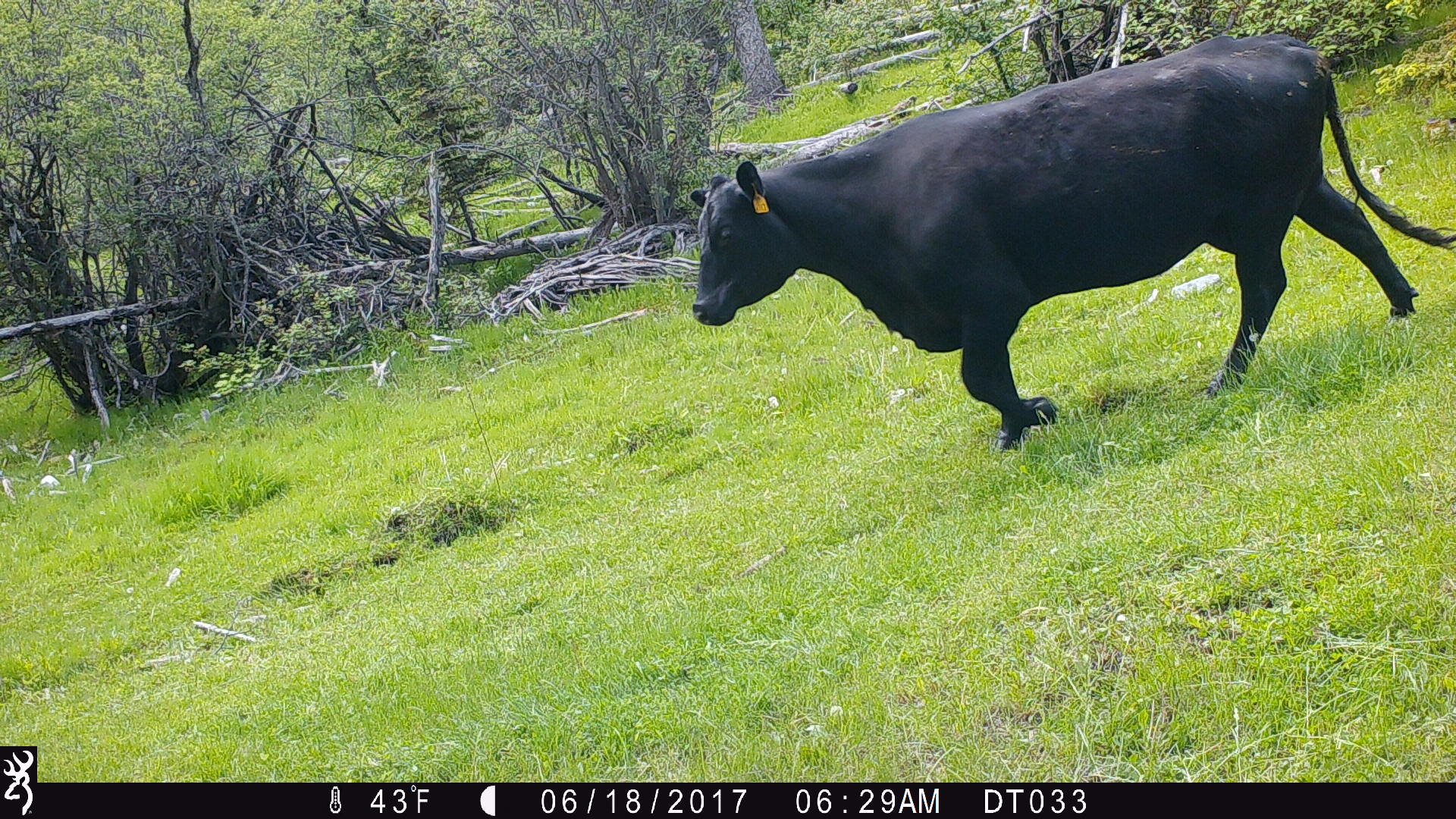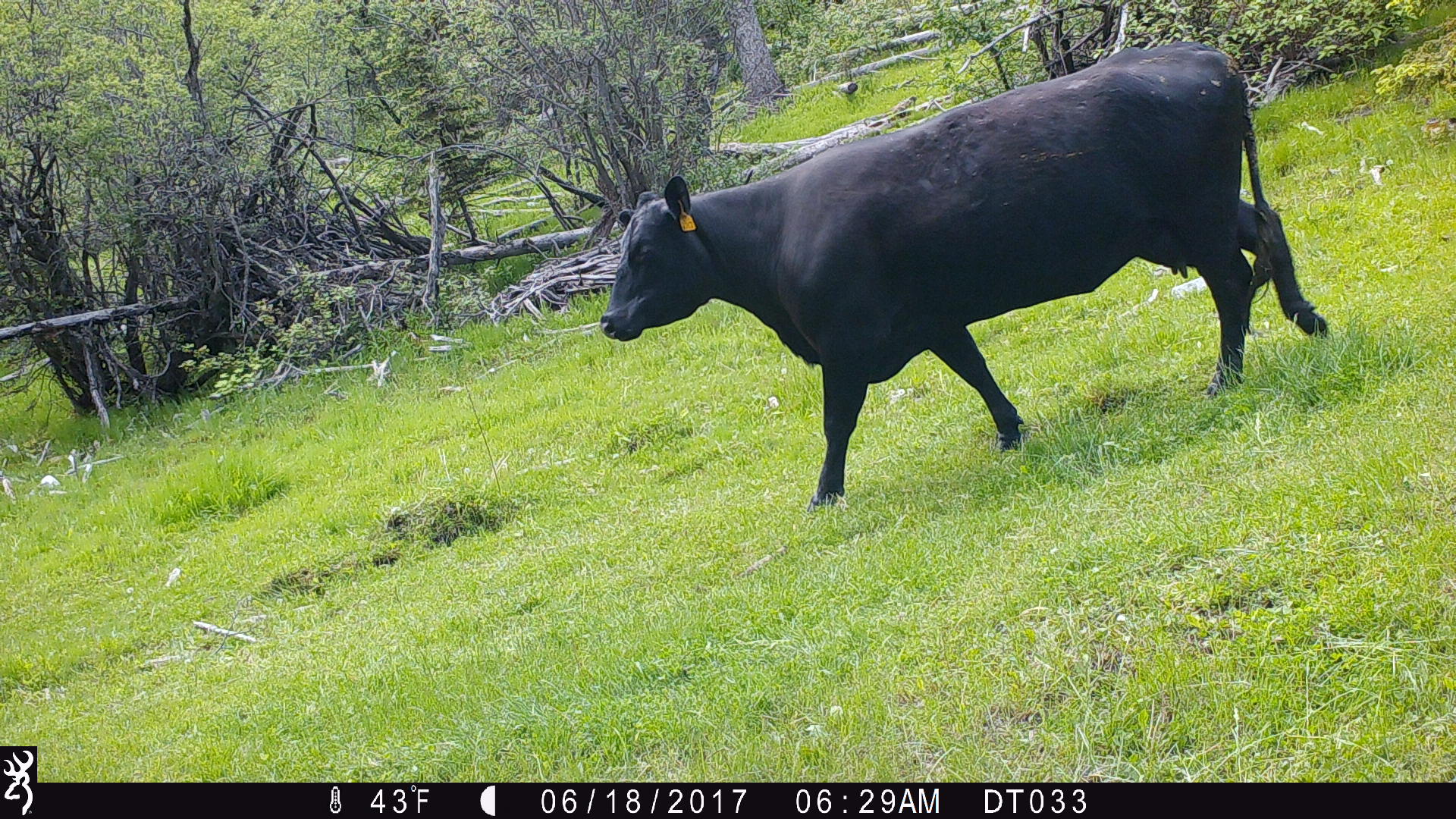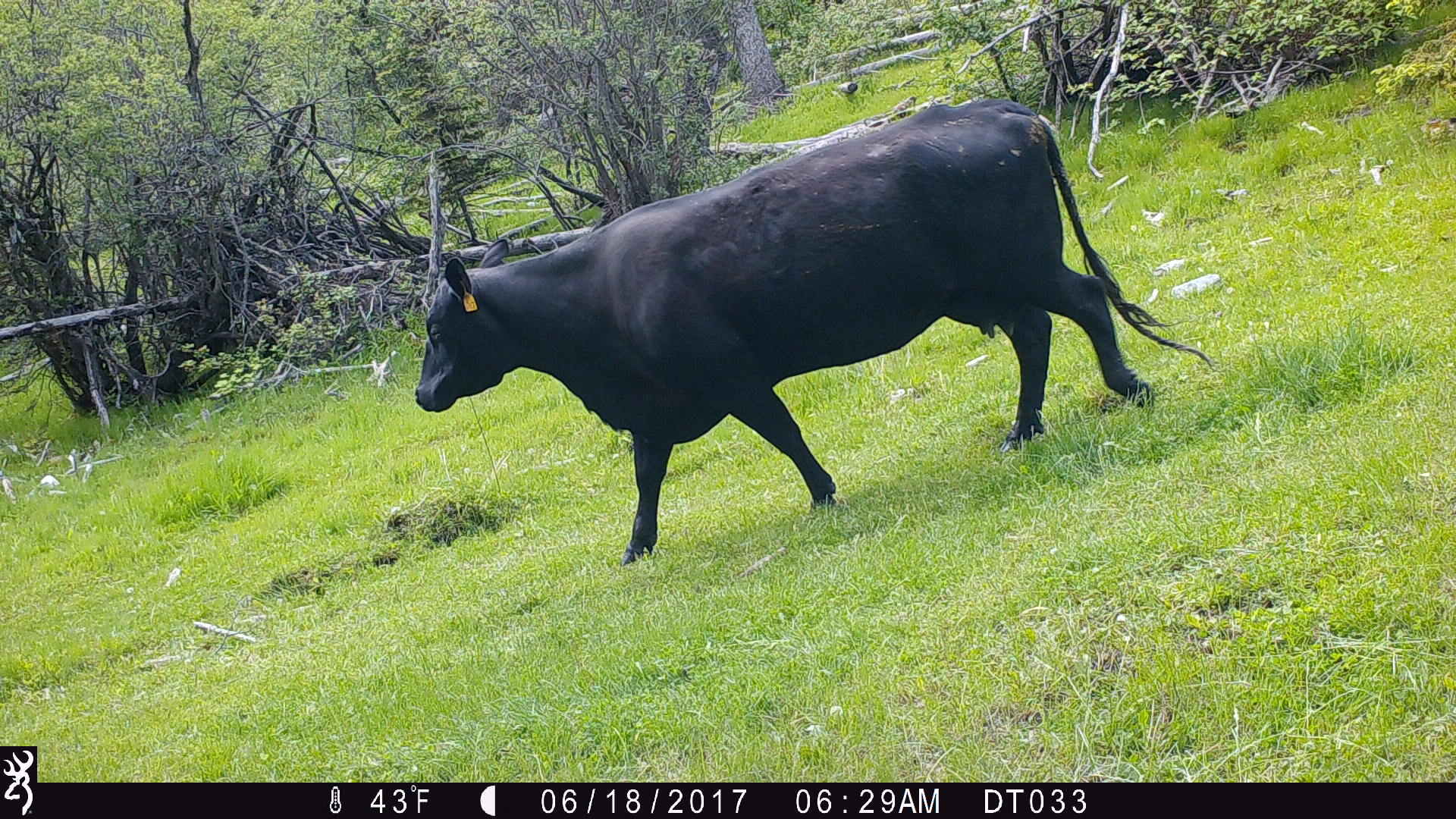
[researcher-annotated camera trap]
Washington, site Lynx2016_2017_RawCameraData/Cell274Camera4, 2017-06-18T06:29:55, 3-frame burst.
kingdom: Animalia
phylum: Chordata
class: Mammalia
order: Artiodactyla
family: Bovidae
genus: Bos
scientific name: Bos taurus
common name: domestic cattle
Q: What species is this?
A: Domestic cattle (Bos taurus).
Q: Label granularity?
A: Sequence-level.